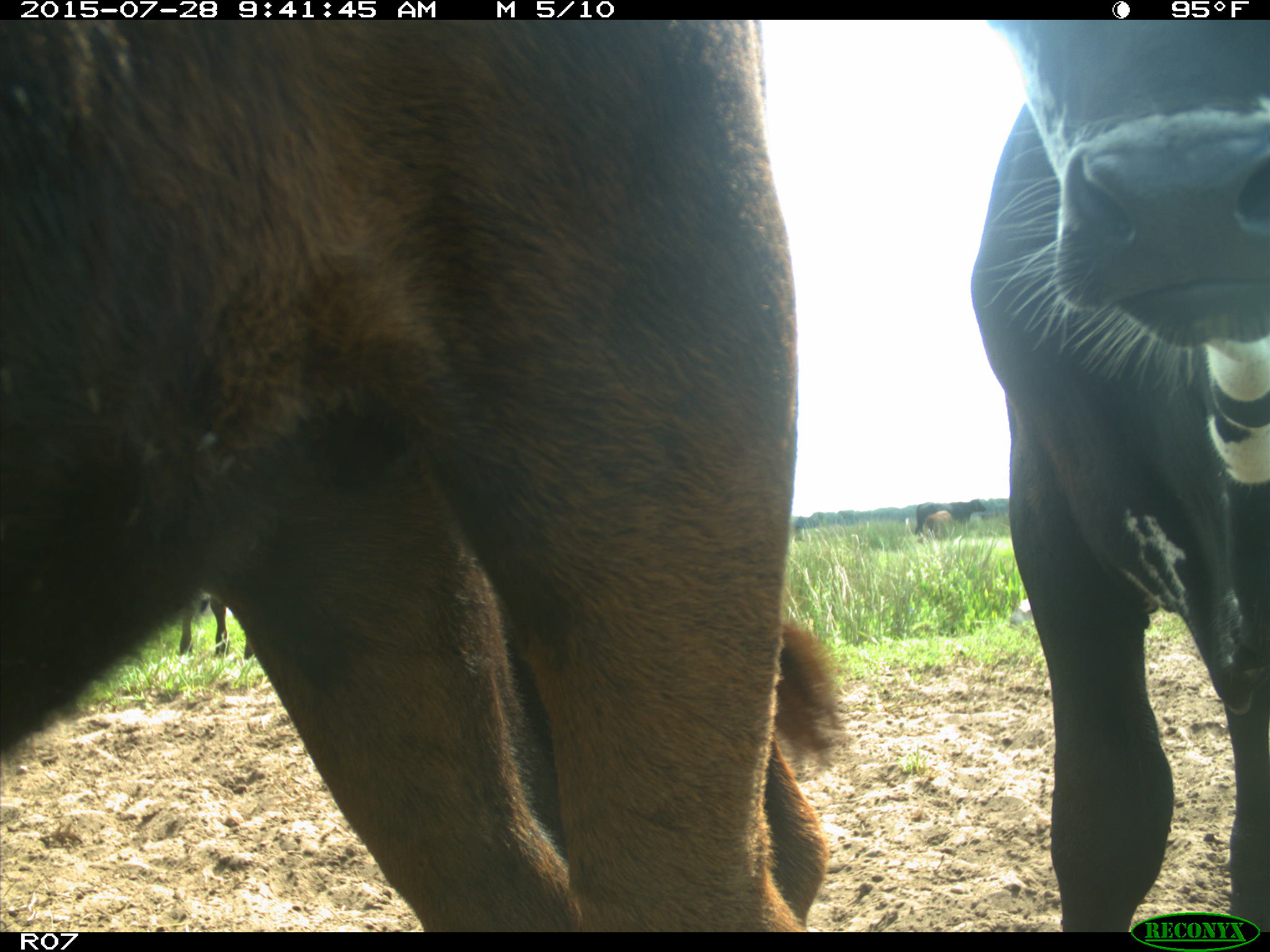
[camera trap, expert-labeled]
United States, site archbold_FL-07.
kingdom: Animalia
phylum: Chordata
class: Mammalia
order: Artiodactyla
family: Bovidae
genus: Bos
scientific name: Bos taurus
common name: domestic cow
Bos taurus (domestic cow).